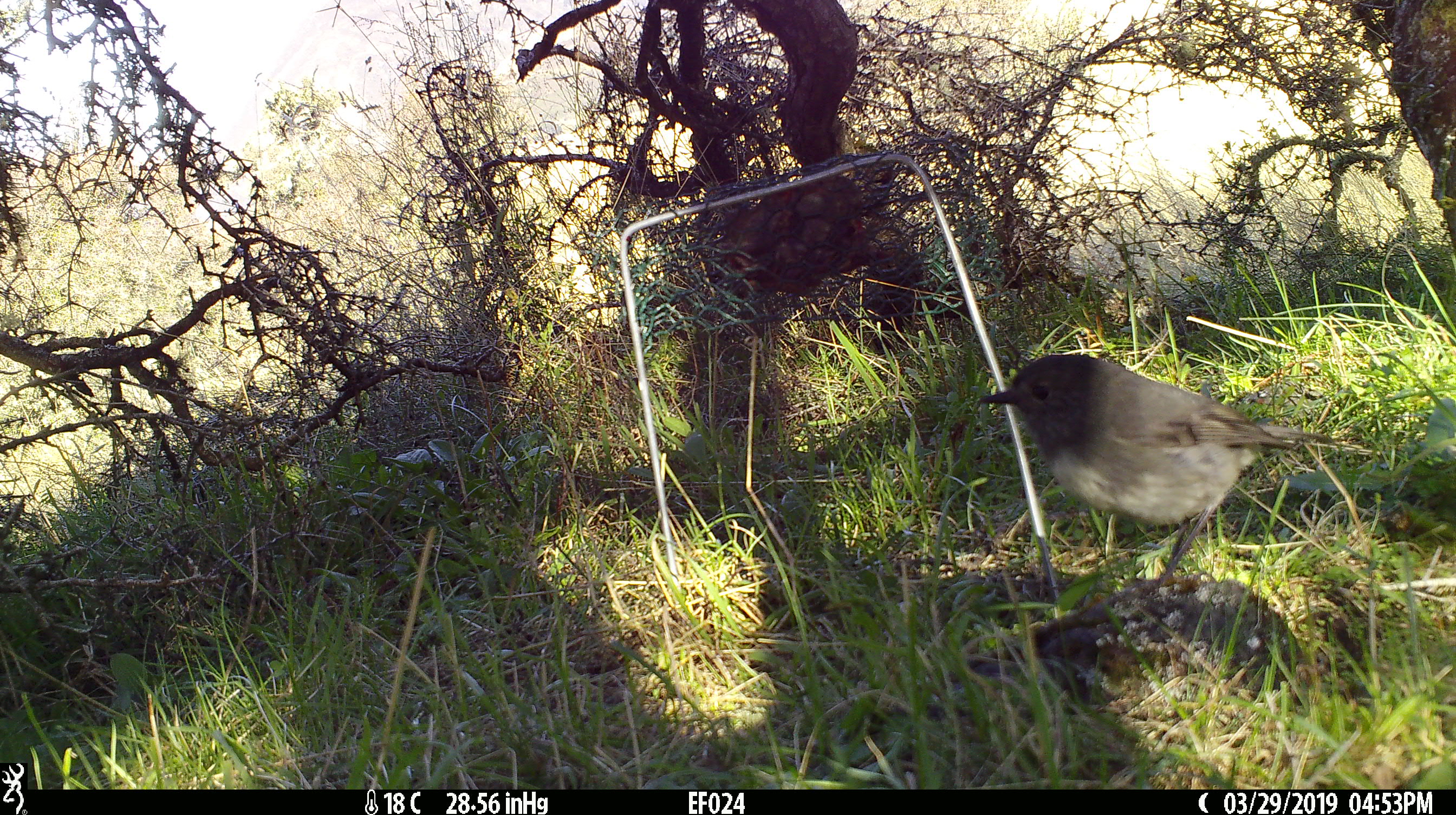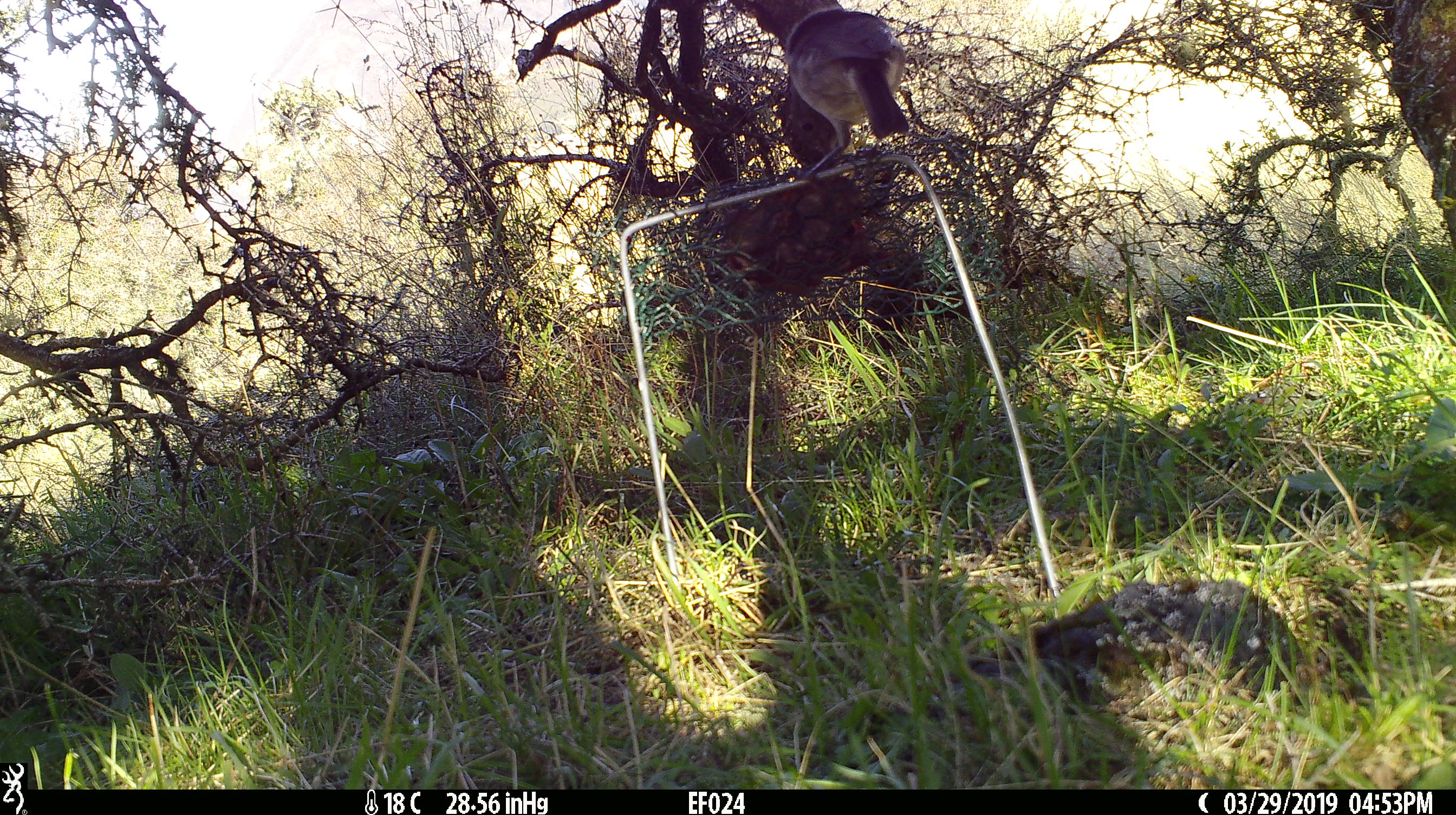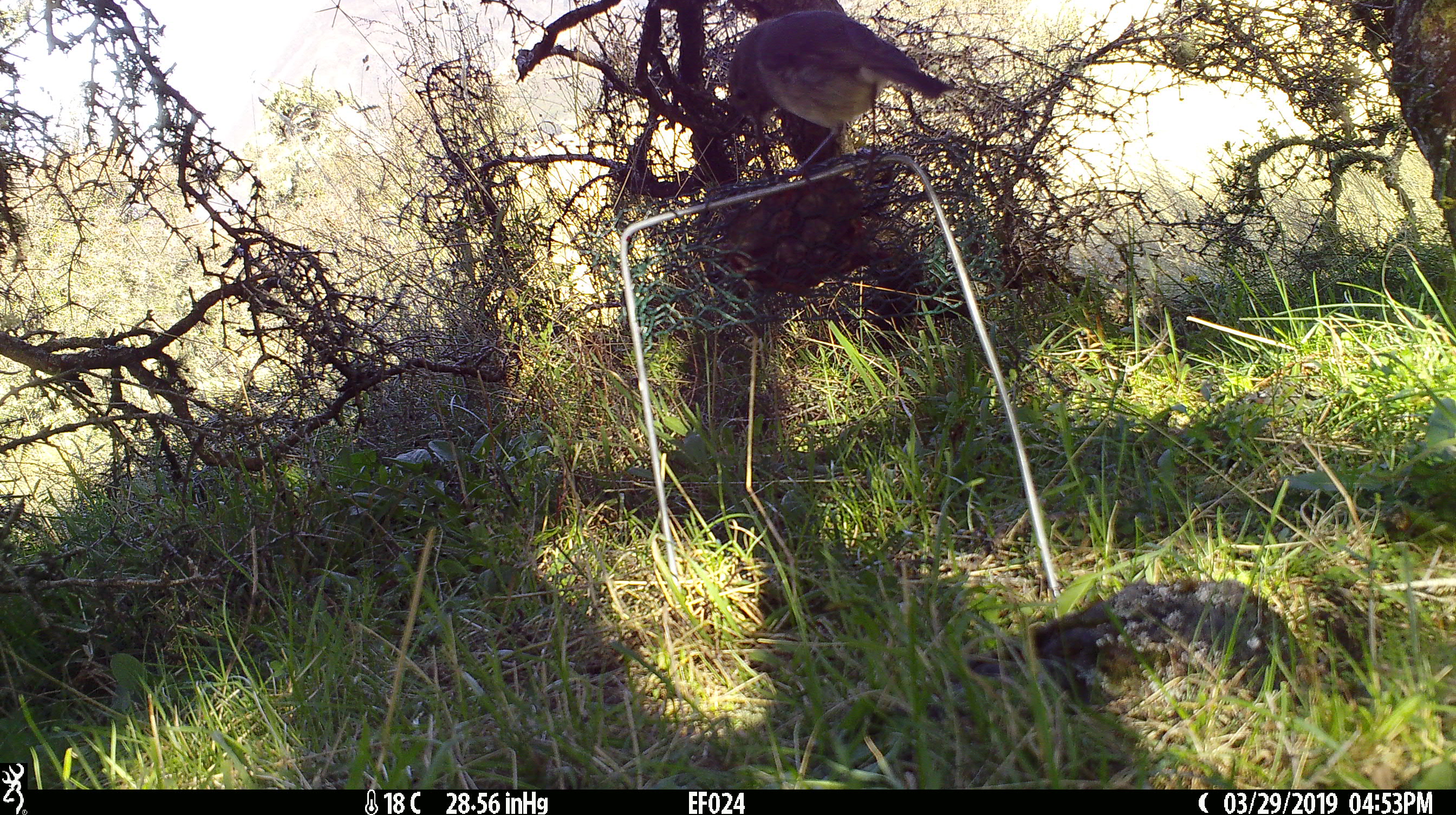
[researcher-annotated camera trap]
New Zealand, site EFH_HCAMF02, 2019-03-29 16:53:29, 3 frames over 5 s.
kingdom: Animalia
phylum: Chordata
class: Aves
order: Passeriformes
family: Petroicidae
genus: Petroica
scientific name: Petroica australis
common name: new zealand robin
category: robin